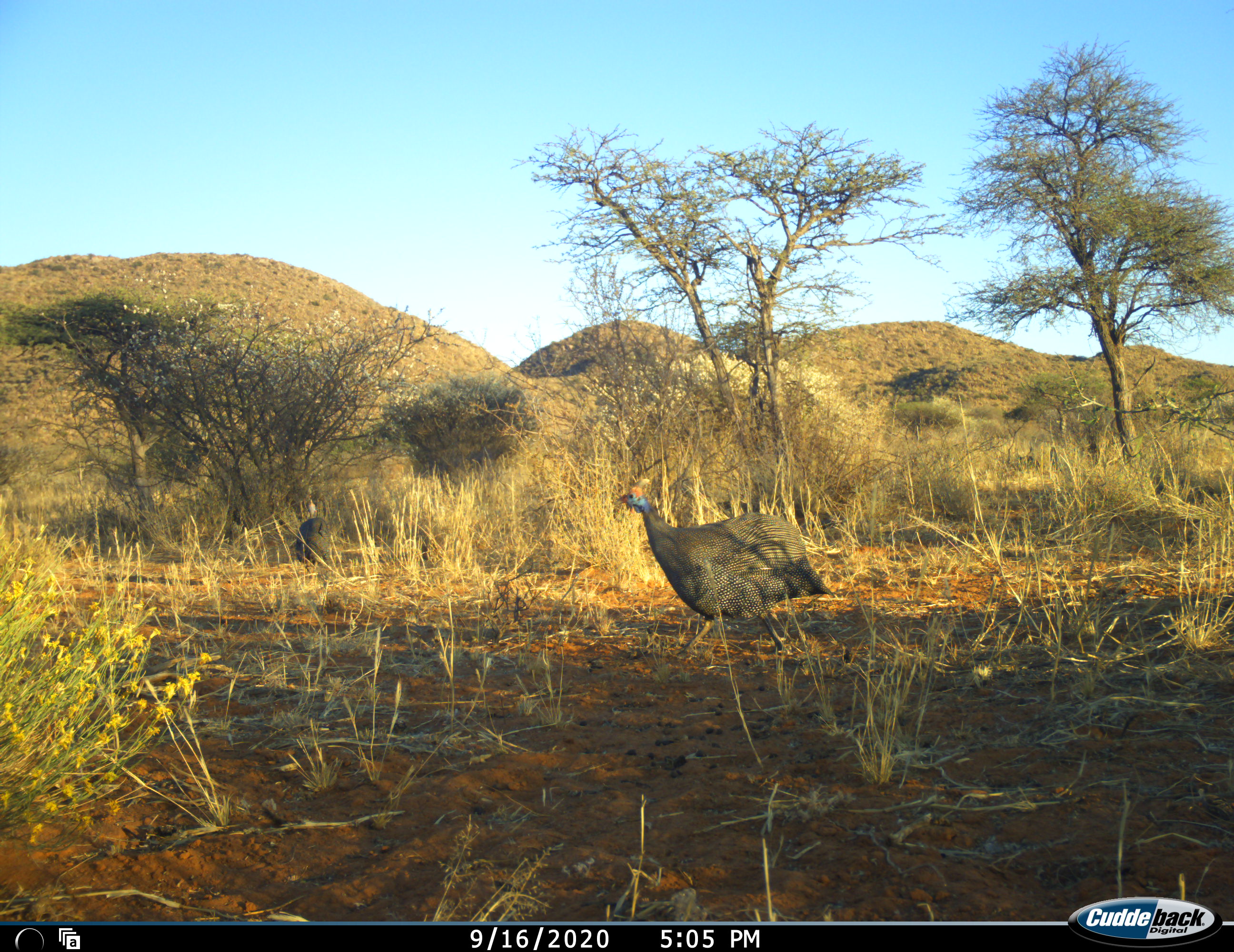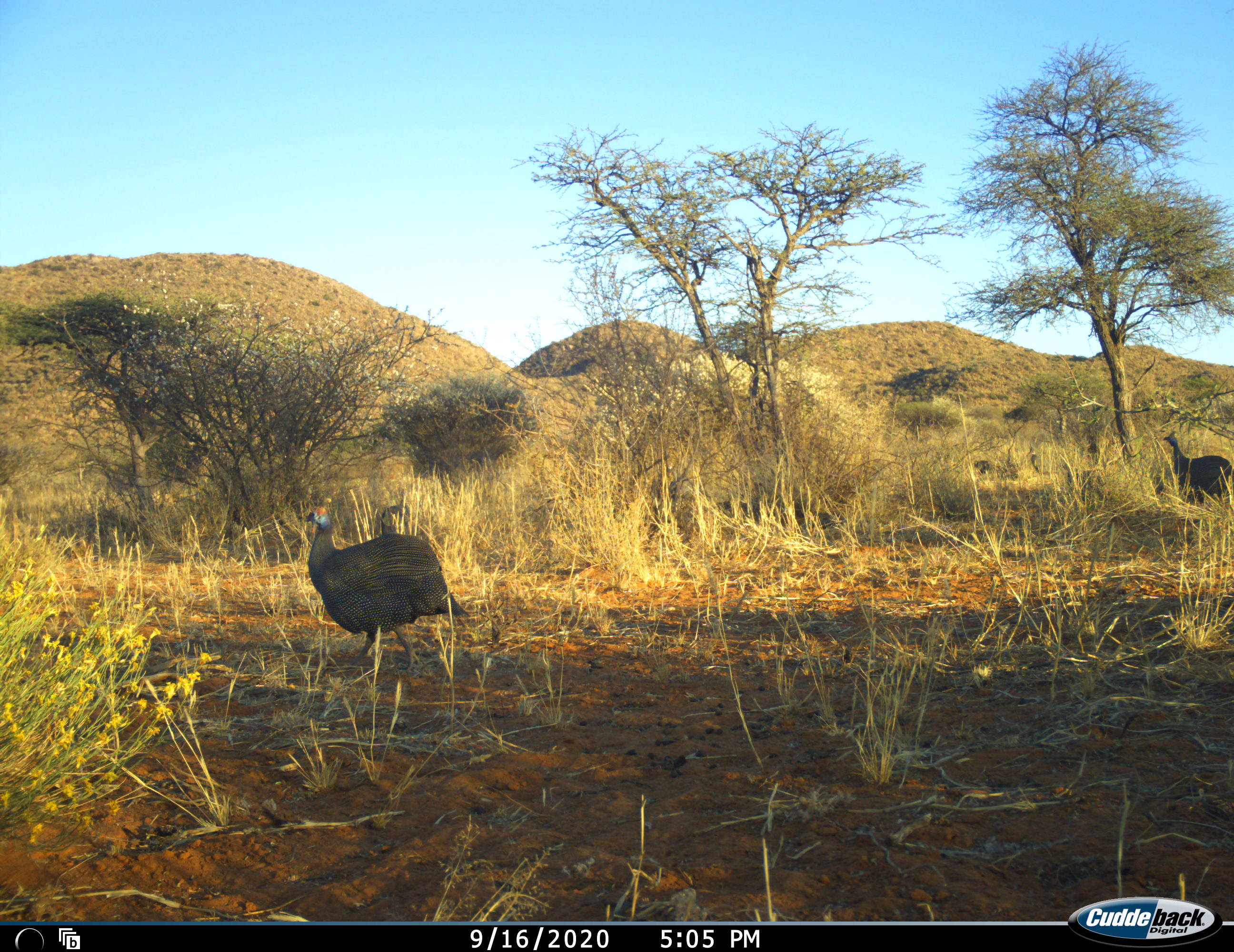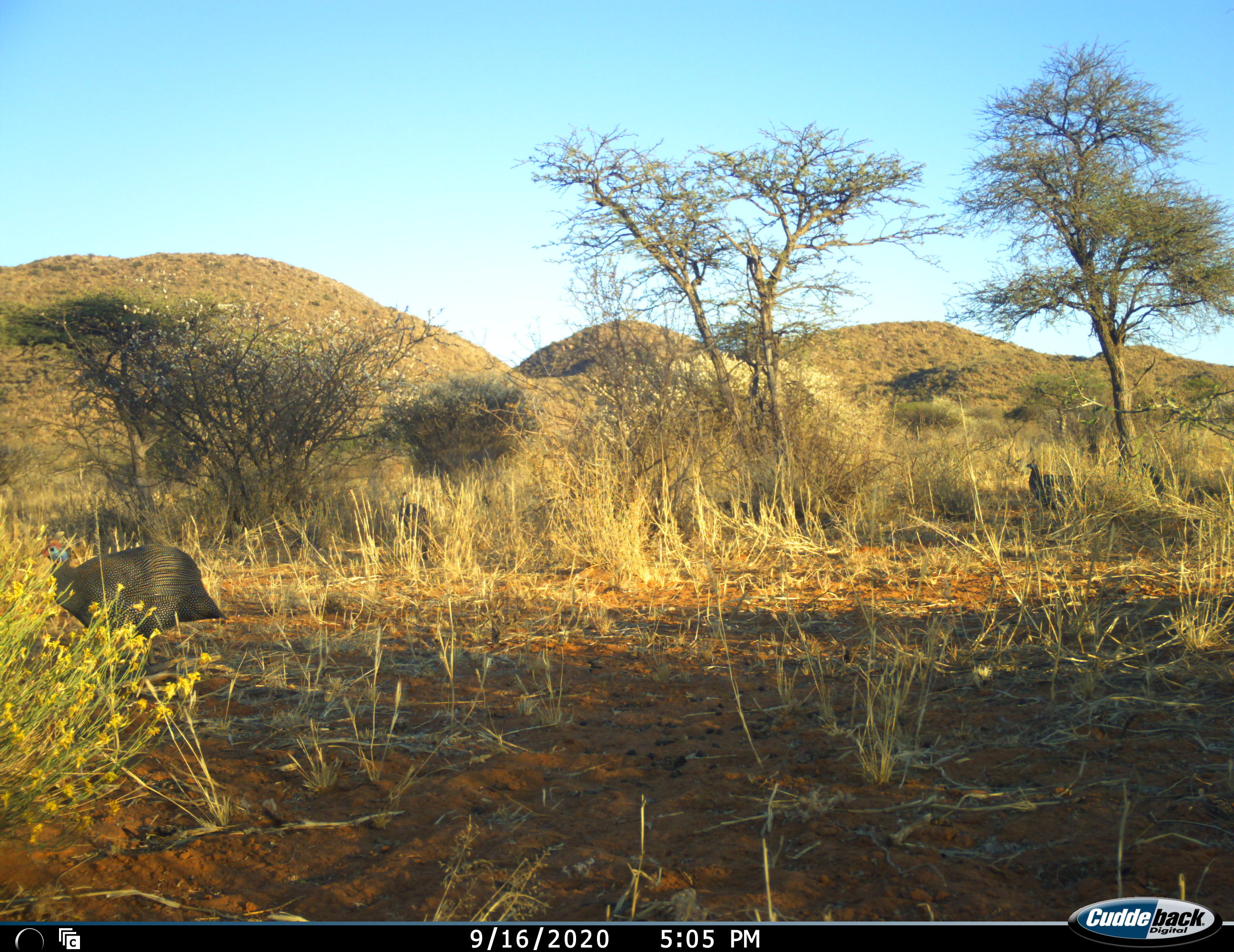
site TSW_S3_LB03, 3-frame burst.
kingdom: Animalia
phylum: Chordata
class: Aves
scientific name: Aves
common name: bird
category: birdother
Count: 4.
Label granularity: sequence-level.